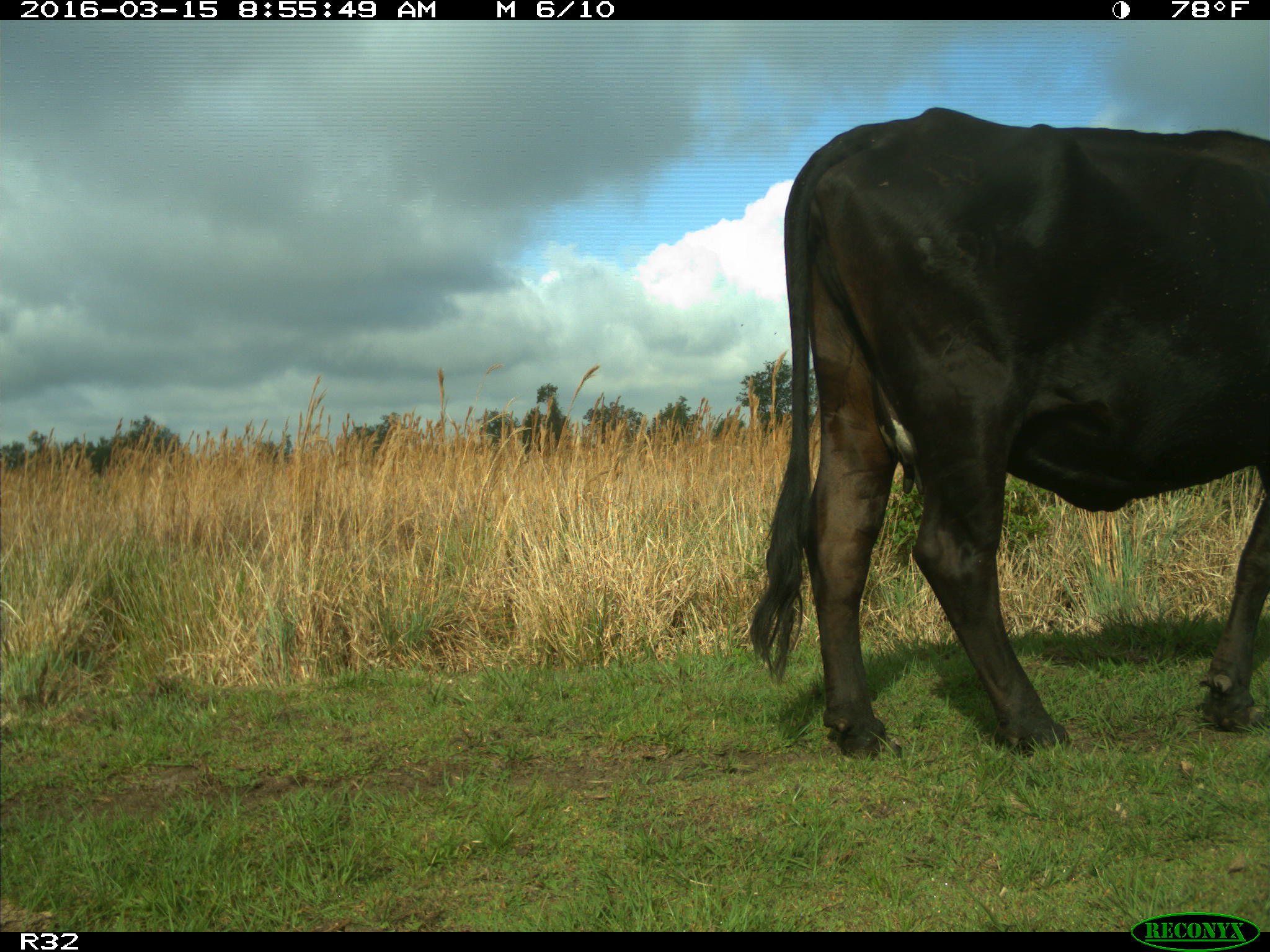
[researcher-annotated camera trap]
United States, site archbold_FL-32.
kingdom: Animalia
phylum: Chordata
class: Mammalia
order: Artiodactyla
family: Bovidae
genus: Bos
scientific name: Bos taurus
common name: domestic cow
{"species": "Bos taurus (domestic cow)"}